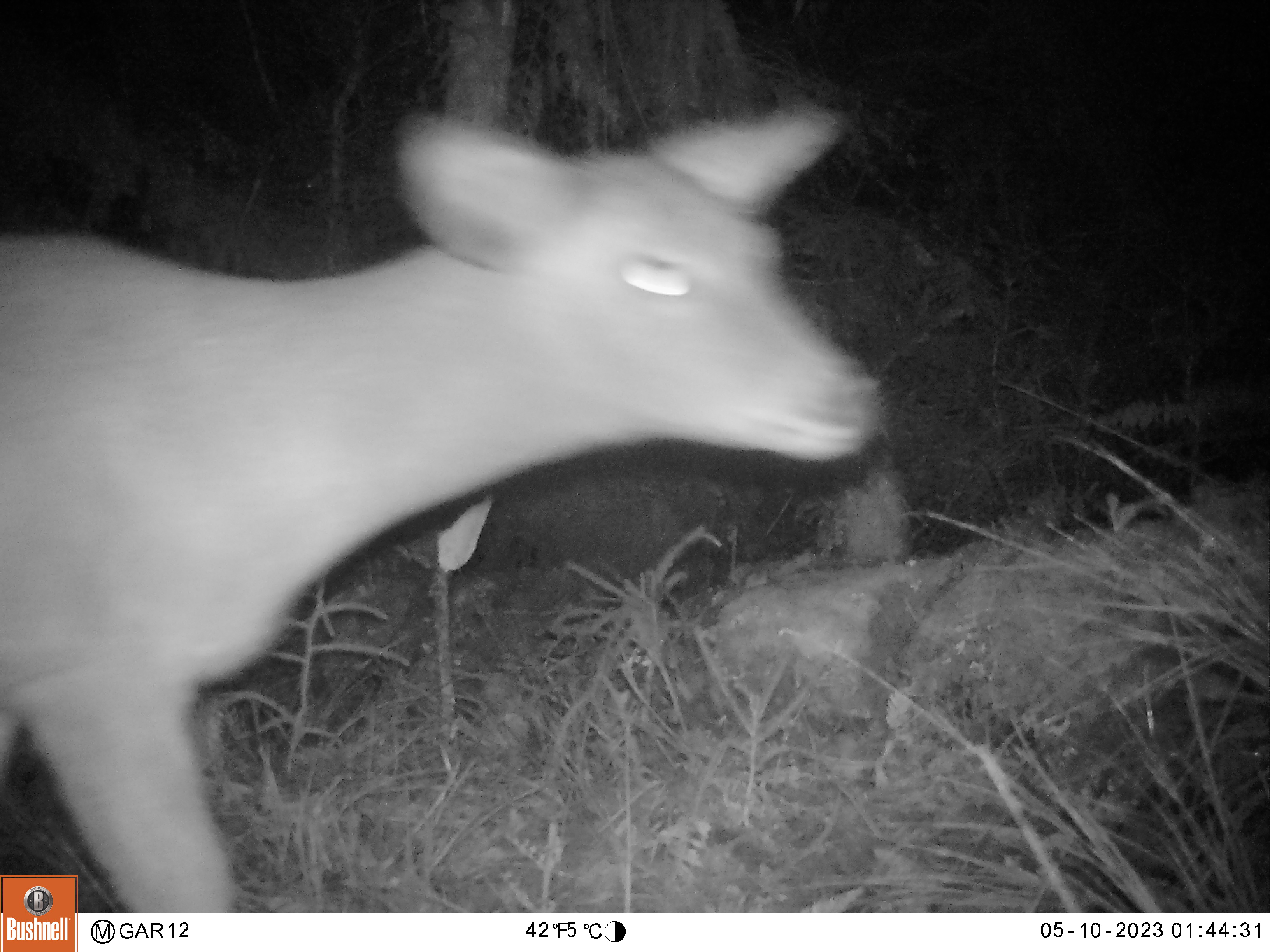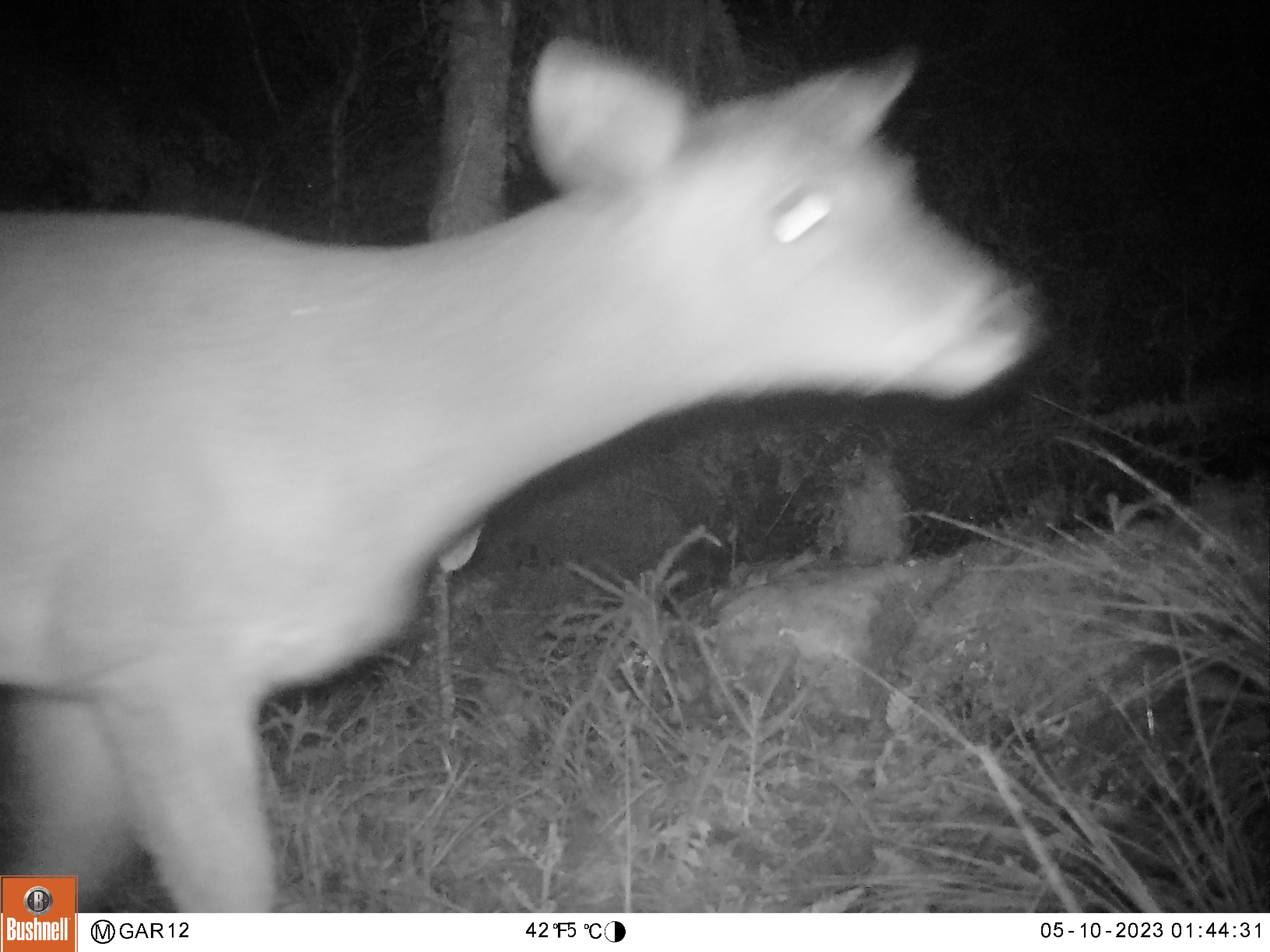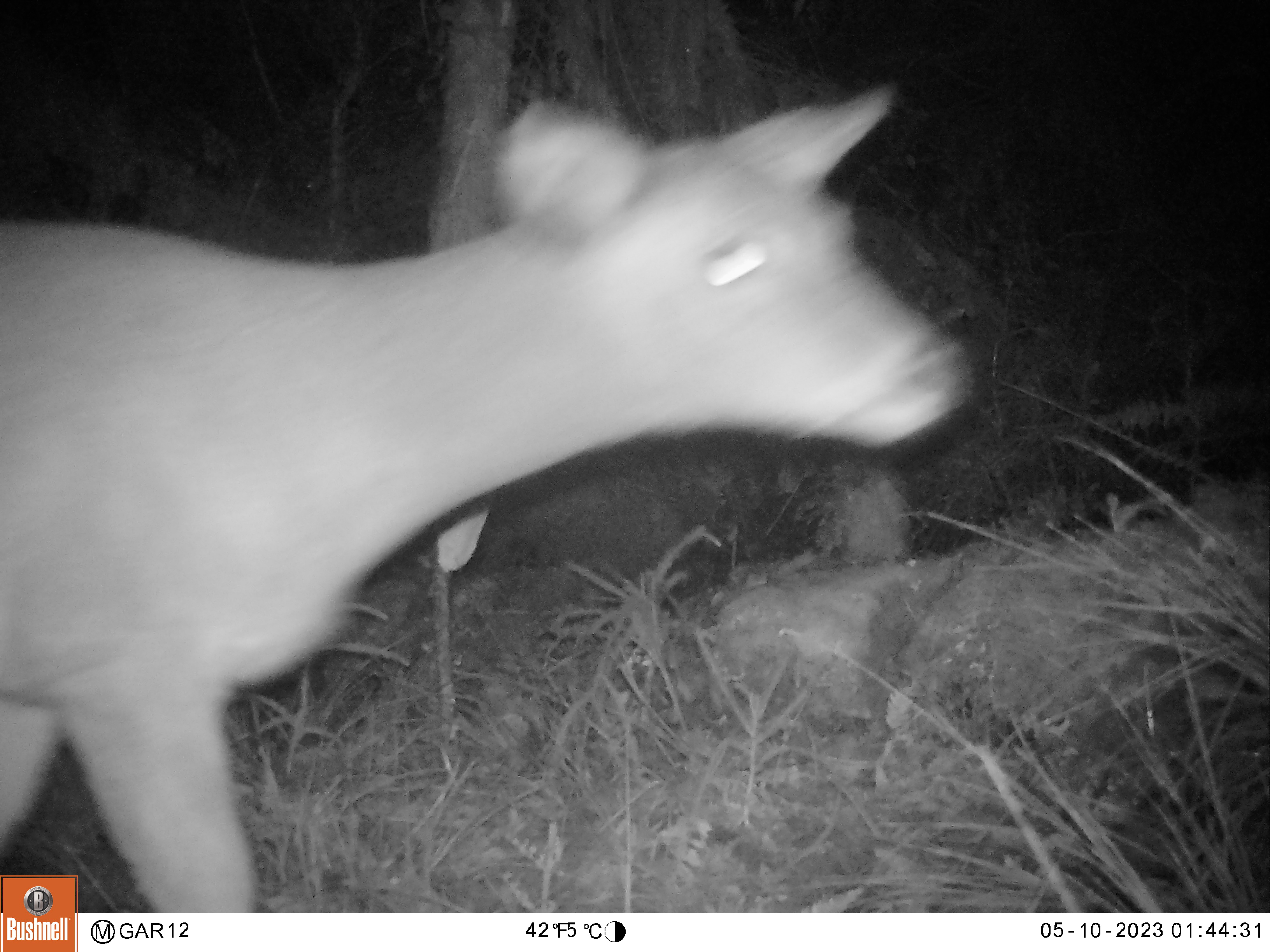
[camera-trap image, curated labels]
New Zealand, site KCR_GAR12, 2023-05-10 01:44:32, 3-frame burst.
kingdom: Animalia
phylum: Chordata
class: Mammalia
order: Artiodactyla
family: Cervidae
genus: Odocoileus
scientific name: Odocoileus virginianus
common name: white-tailed deer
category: white tailed deer